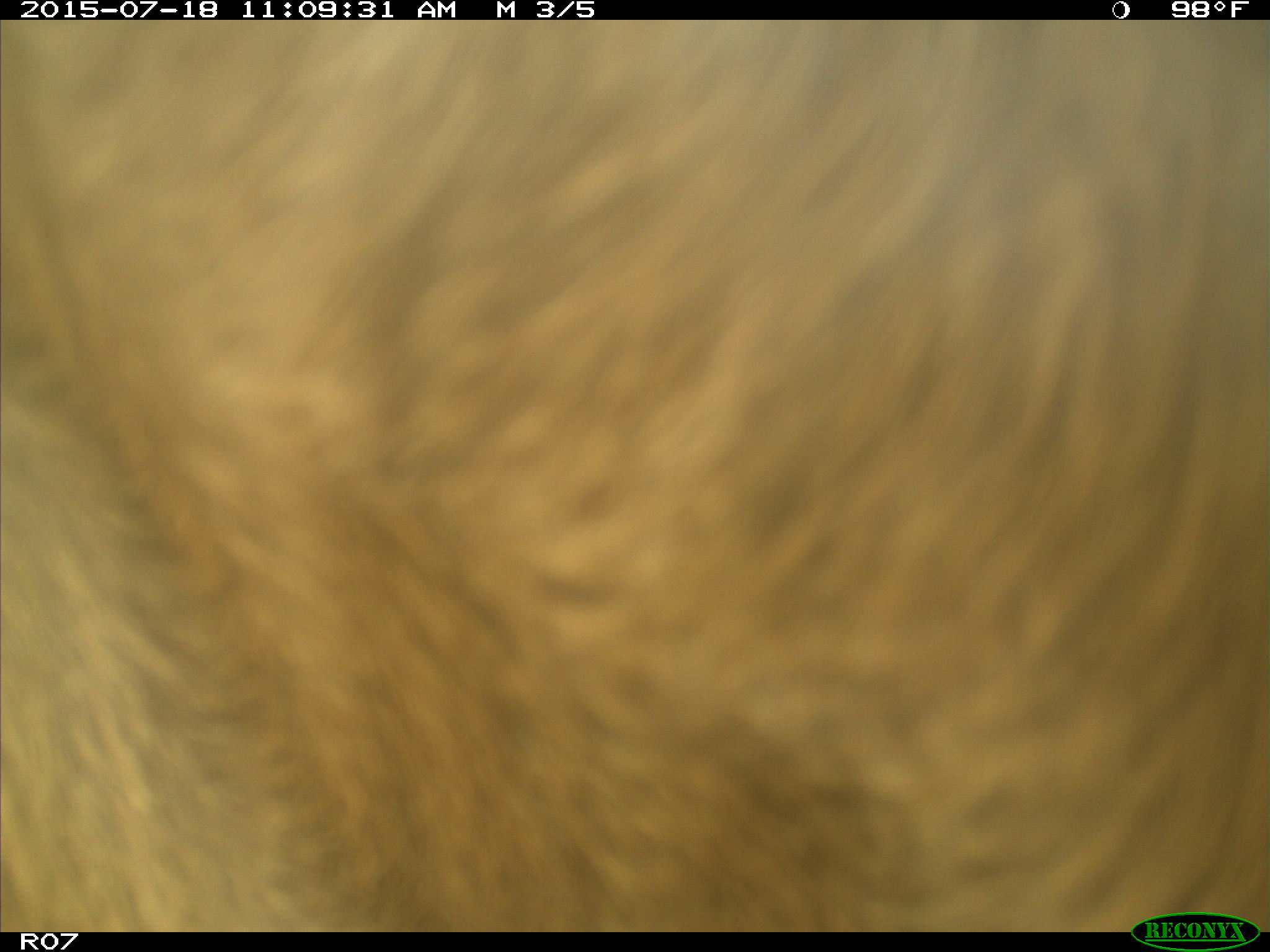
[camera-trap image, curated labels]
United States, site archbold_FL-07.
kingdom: Animalia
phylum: Chordata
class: Mammalia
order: Artiodactyla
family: Bovidae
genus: Bos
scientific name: Bos taurus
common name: domestic cow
Bos taurus (domestic cow).